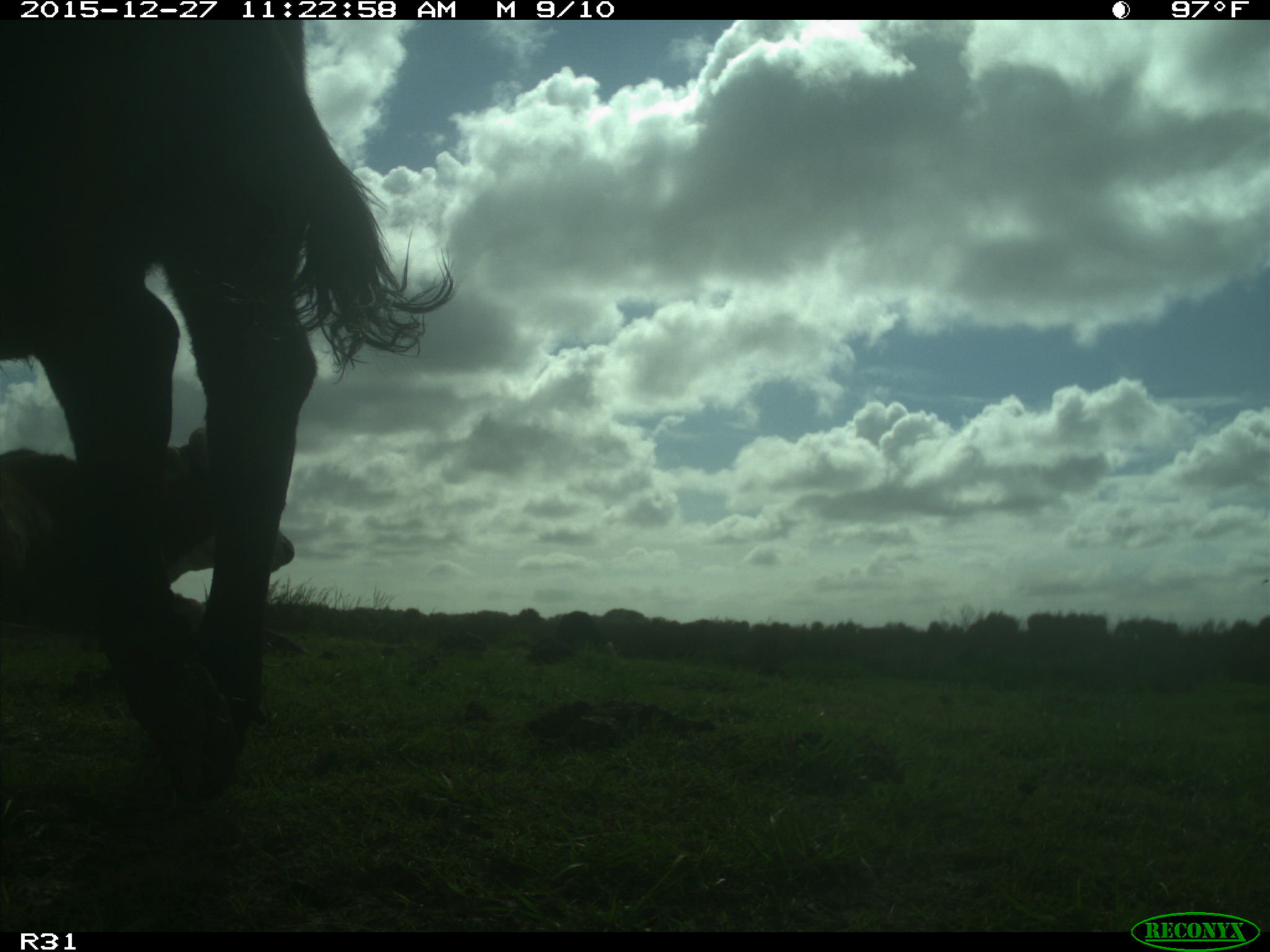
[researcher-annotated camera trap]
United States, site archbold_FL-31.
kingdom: Animalia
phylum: Chordata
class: Mammalia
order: Artiodactyla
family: Bovidae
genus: Bos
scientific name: Bos taurus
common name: domestic cow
Bos taurus (domestic cow).